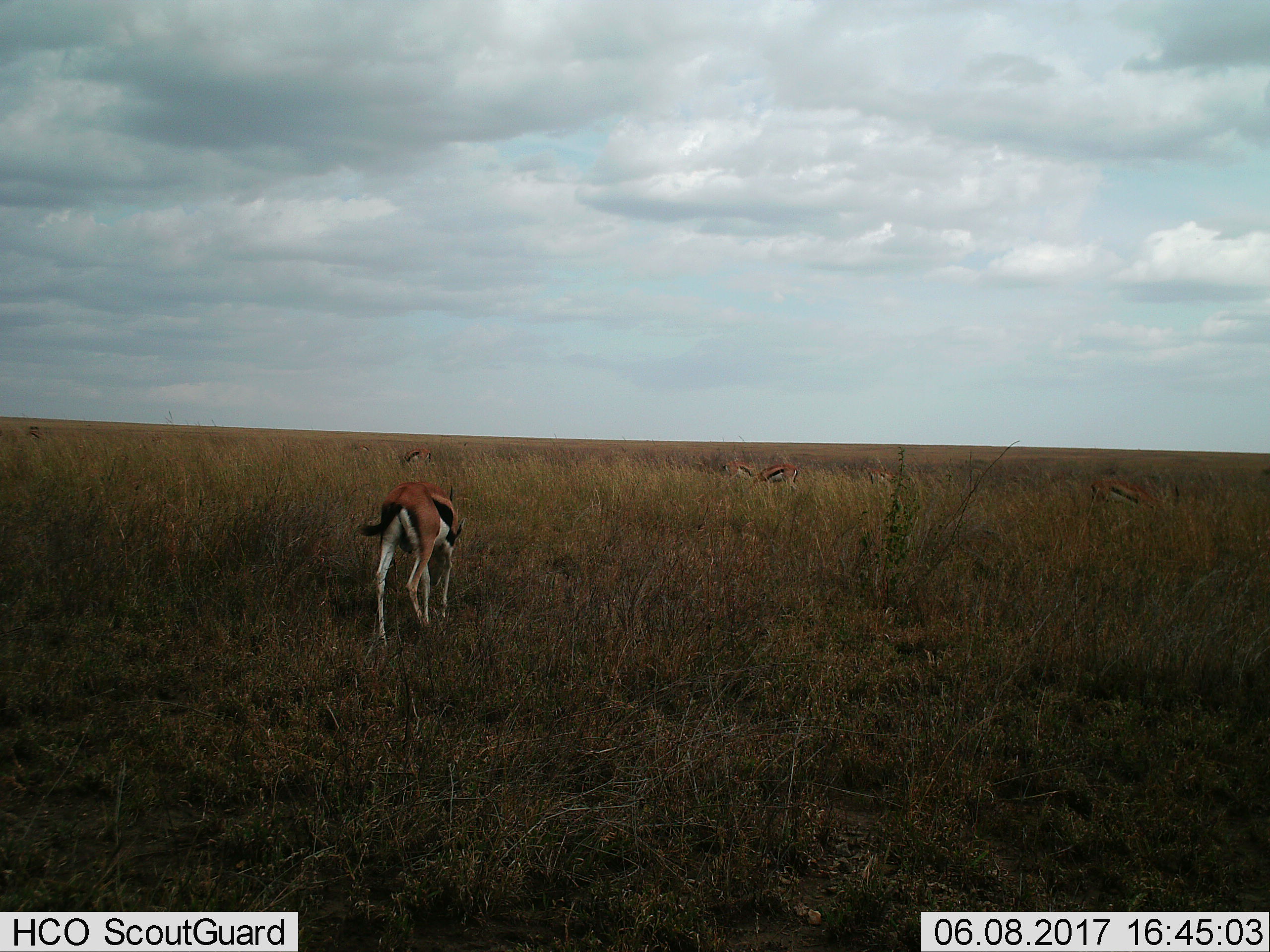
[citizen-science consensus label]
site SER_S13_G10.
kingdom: Animalia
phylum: Chordata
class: Mammalia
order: Artiodactyla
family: Bovidae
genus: Eudorcas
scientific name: Eudorcas thomsonii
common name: thomson's gazelle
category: gazellethomsons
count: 8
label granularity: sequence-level